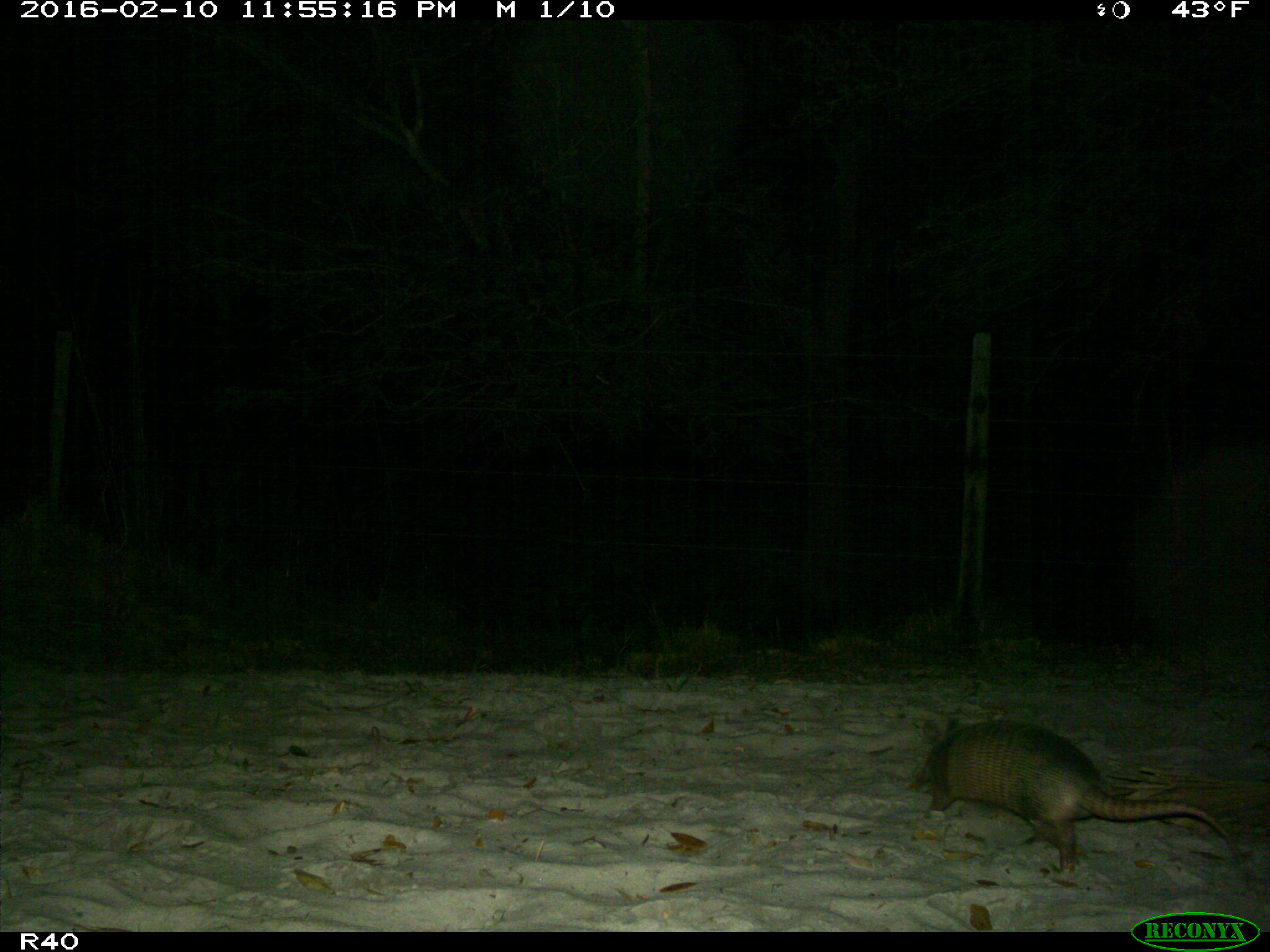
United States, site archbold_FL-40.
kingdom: Animalia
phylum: Chordata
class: Mammalia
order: Cingulata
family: Dasypodidae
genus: Dasypus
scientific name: Dasypus novemcinctus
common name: nine-banded armadillo